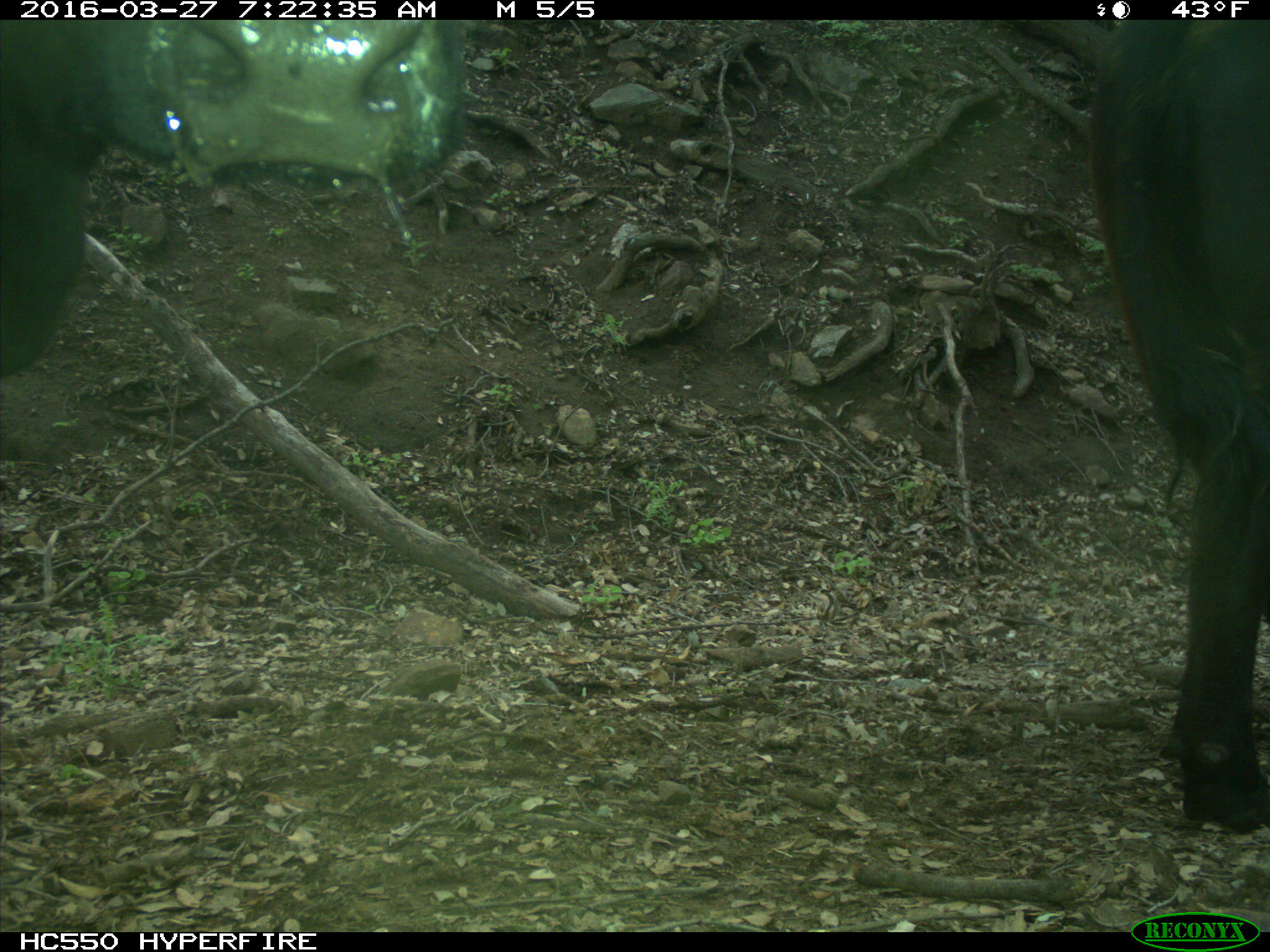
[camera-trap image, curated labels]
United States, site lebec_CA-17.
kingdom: Animalia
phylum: Chordata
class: Mammalia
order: Artiodactyla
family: Bovidae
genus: Bos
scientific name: Bos taurus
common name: domestic cow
Bos taurus (domestic cow).